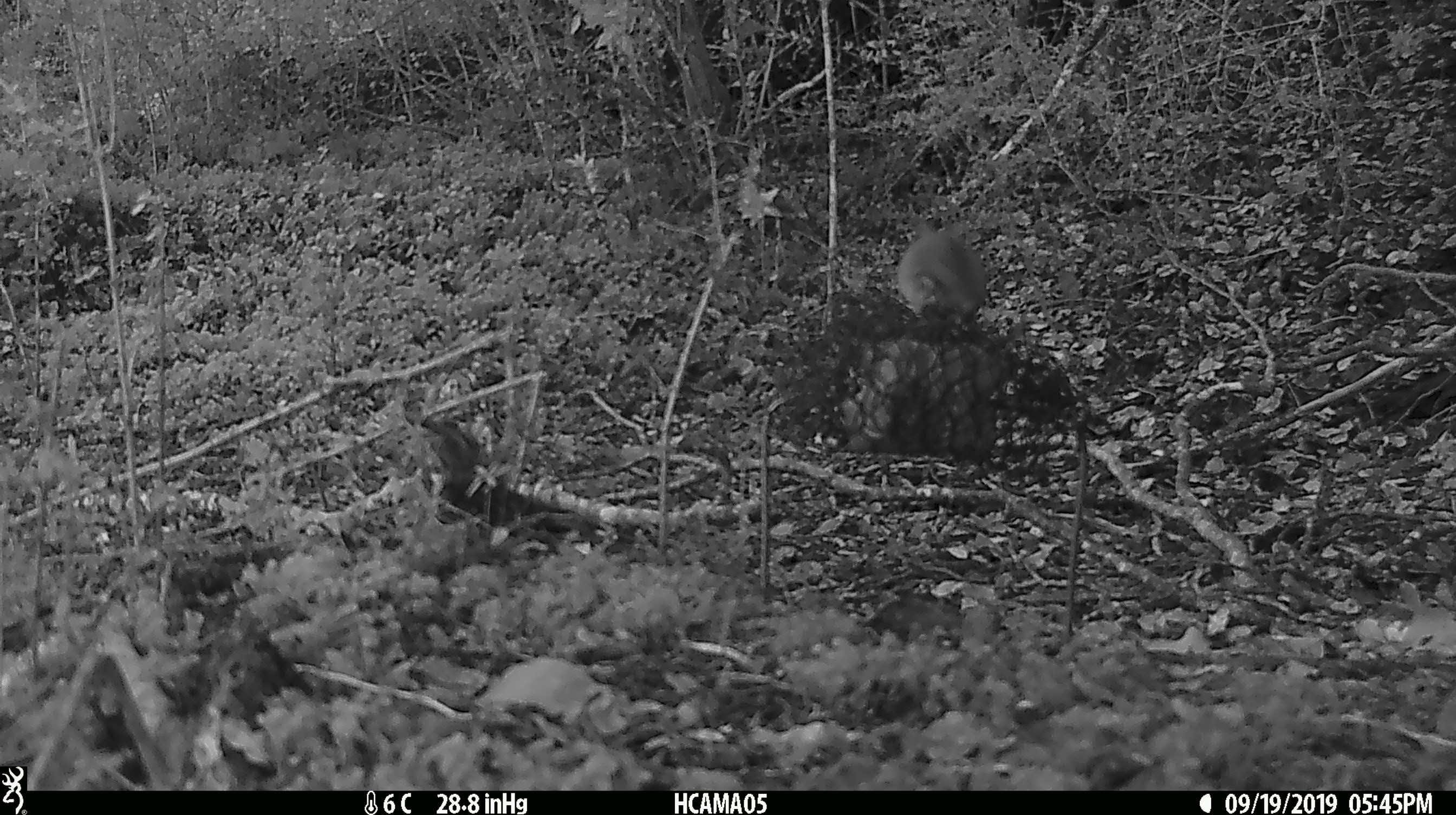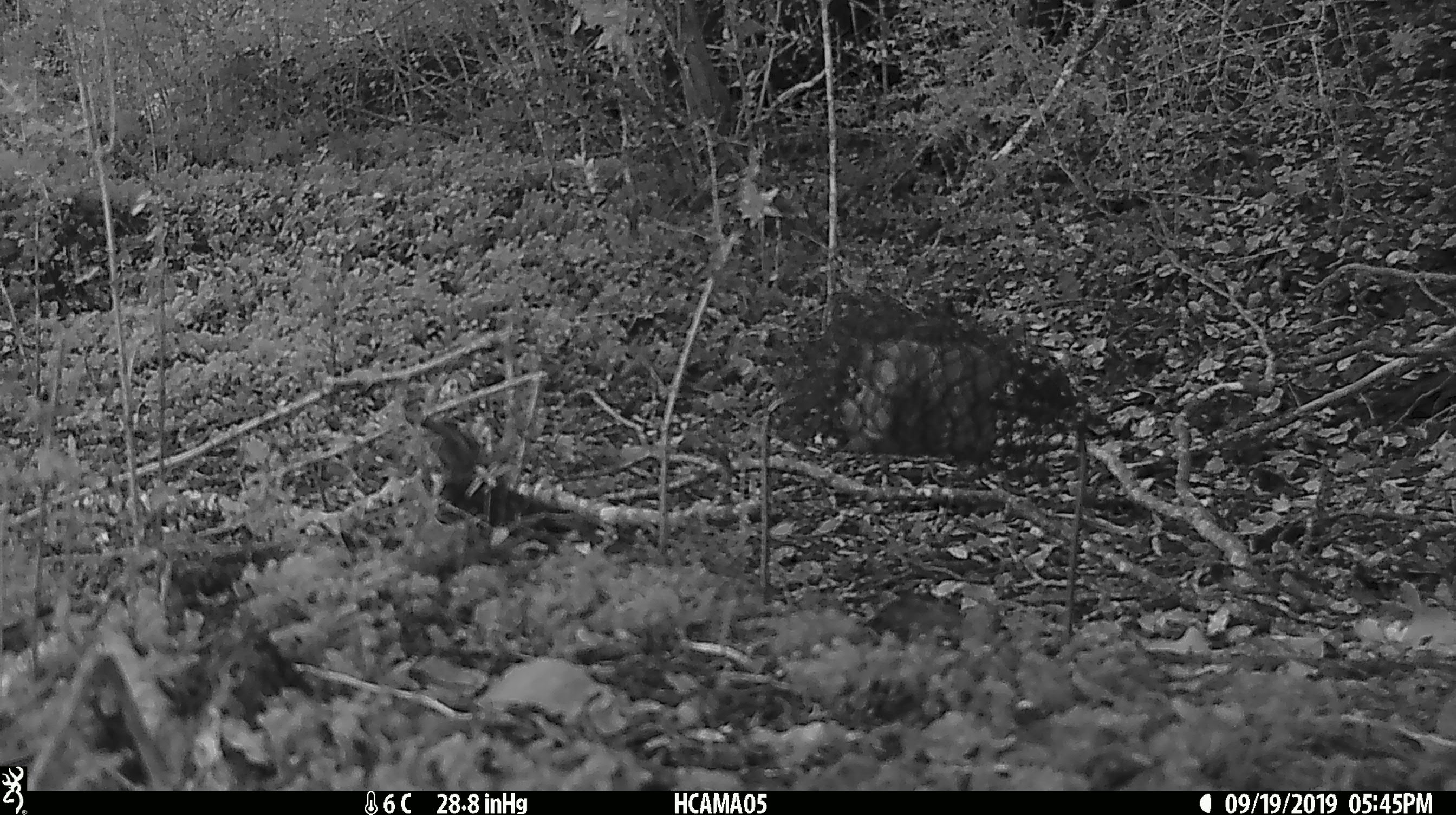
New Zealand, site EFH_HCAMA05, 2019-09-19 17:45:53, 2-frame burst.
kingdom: Animalia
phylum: Chordata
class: Mammalia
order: Rodentia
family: Muridae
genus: Mus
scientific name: Mus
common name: mouse